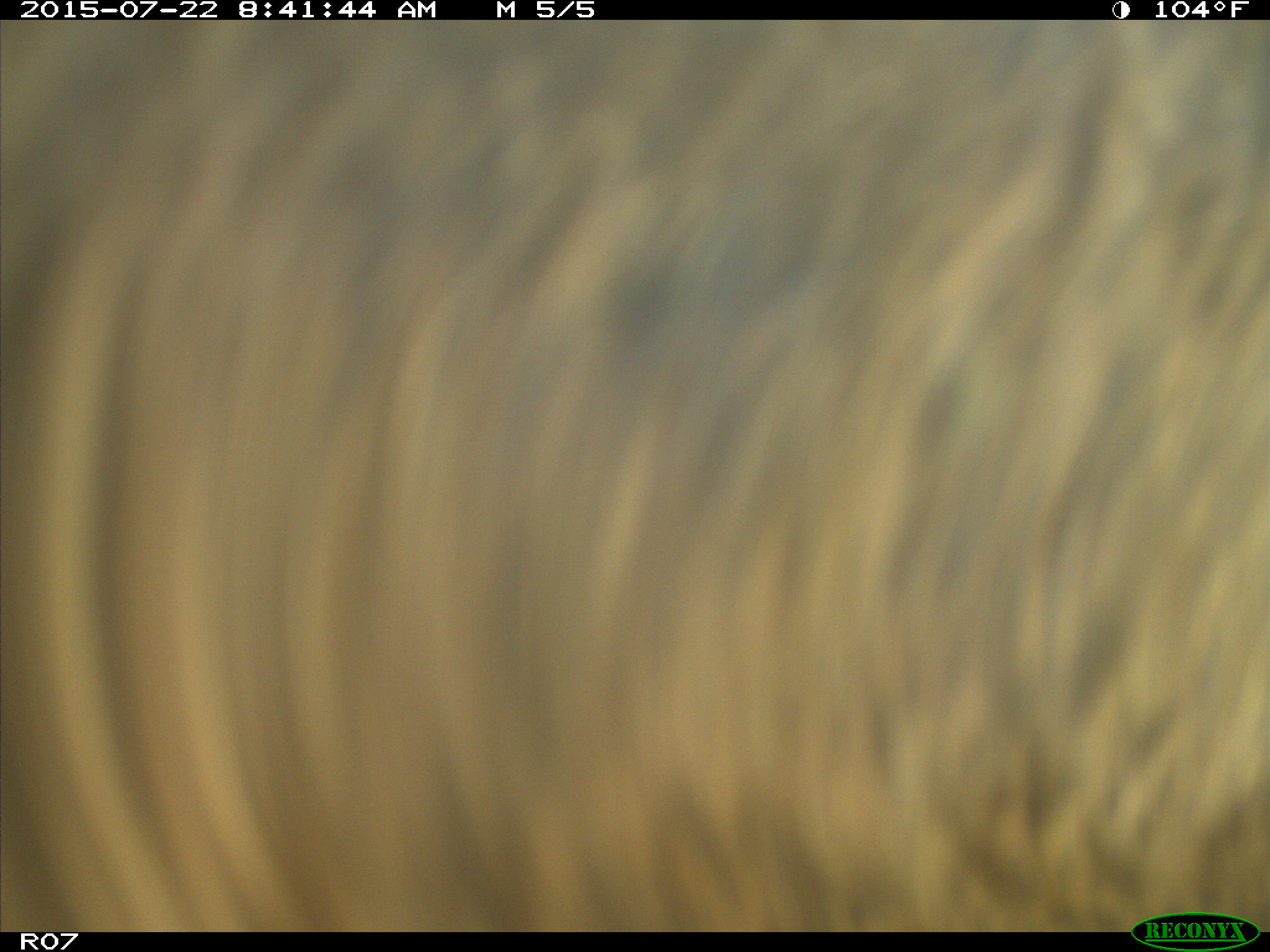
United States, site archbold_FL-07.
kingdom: Animalia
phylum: Chordata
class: Mammalia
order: Artiodactyla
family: Bovidae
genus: Bos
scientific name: Bos taurus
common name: domestic cow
Bos taurus (domestic cow).